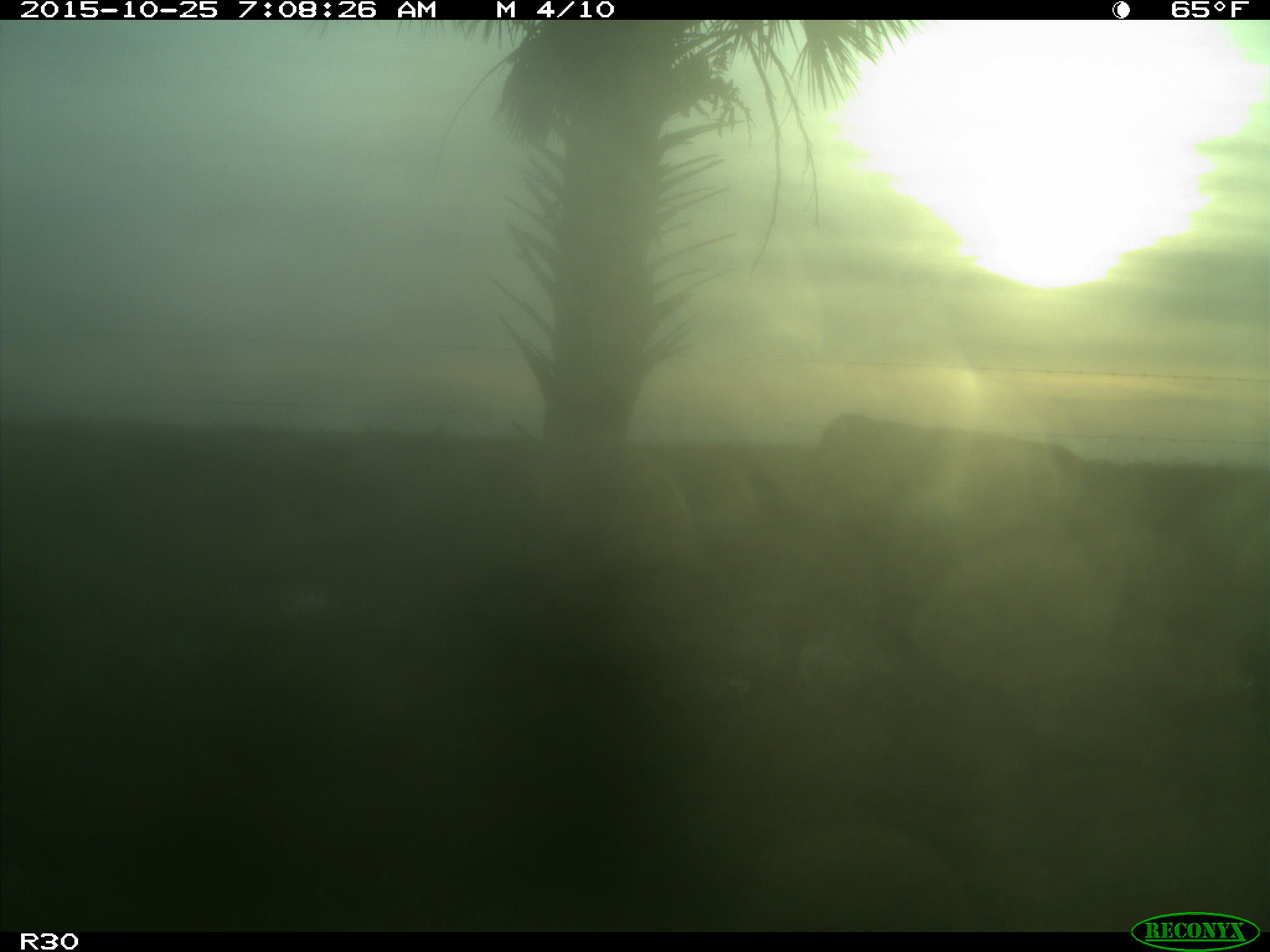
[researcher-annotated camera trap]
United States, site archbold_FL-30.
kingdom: Animalia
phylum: Chordata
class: Mammalia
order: Artiodactyla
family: Bovidae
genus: Bos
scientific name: Bos taurus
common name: domestic cow